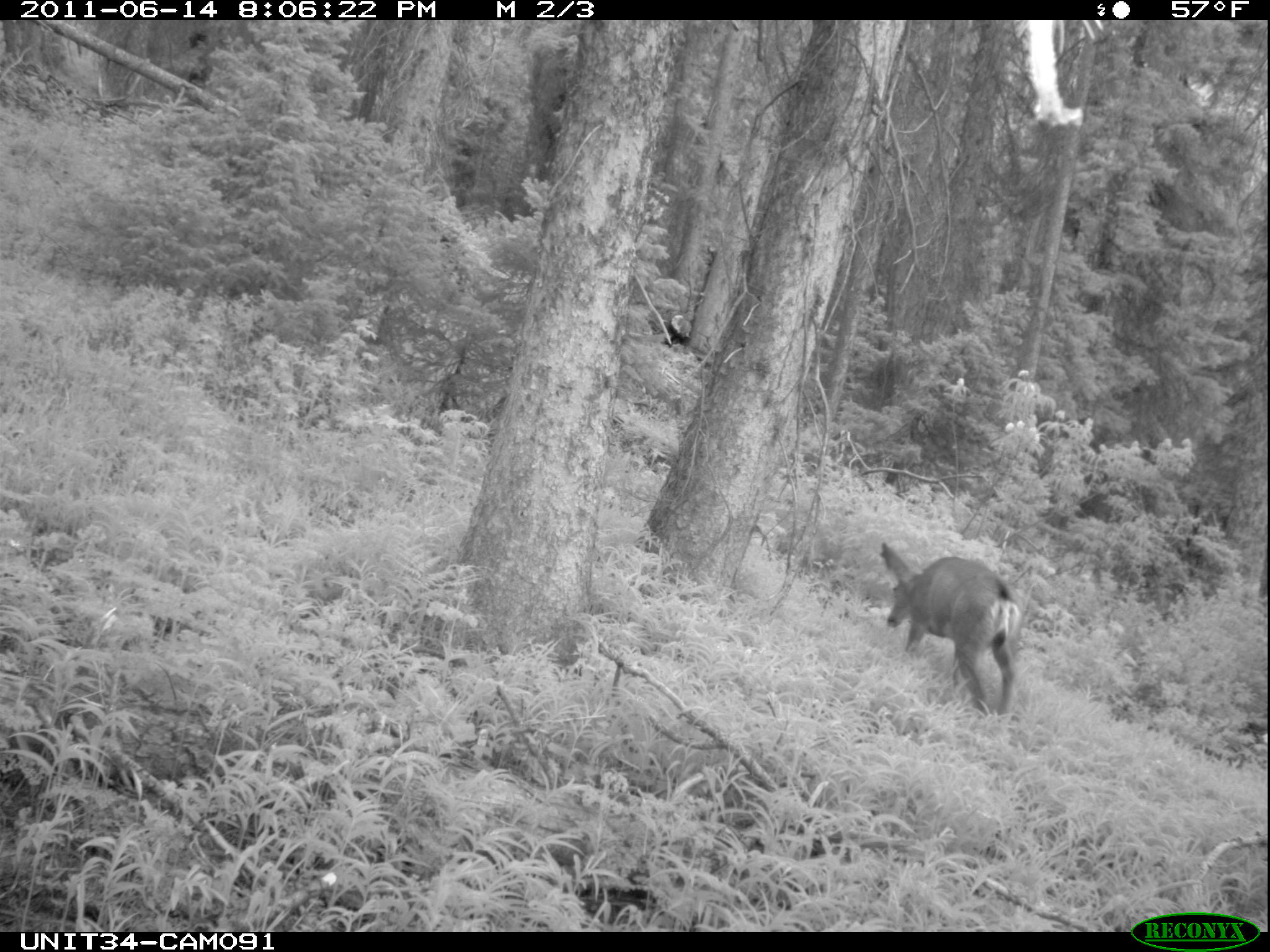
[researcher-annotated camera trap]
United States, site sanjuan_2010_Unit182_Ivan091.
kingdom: Animalia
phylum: Chordata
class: Mammalia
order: Artiodactyla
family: Cervidae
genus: Odocoileus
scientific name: Odocoileus hemionus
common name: mule deer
Odocoileus hemionus (mule deer).